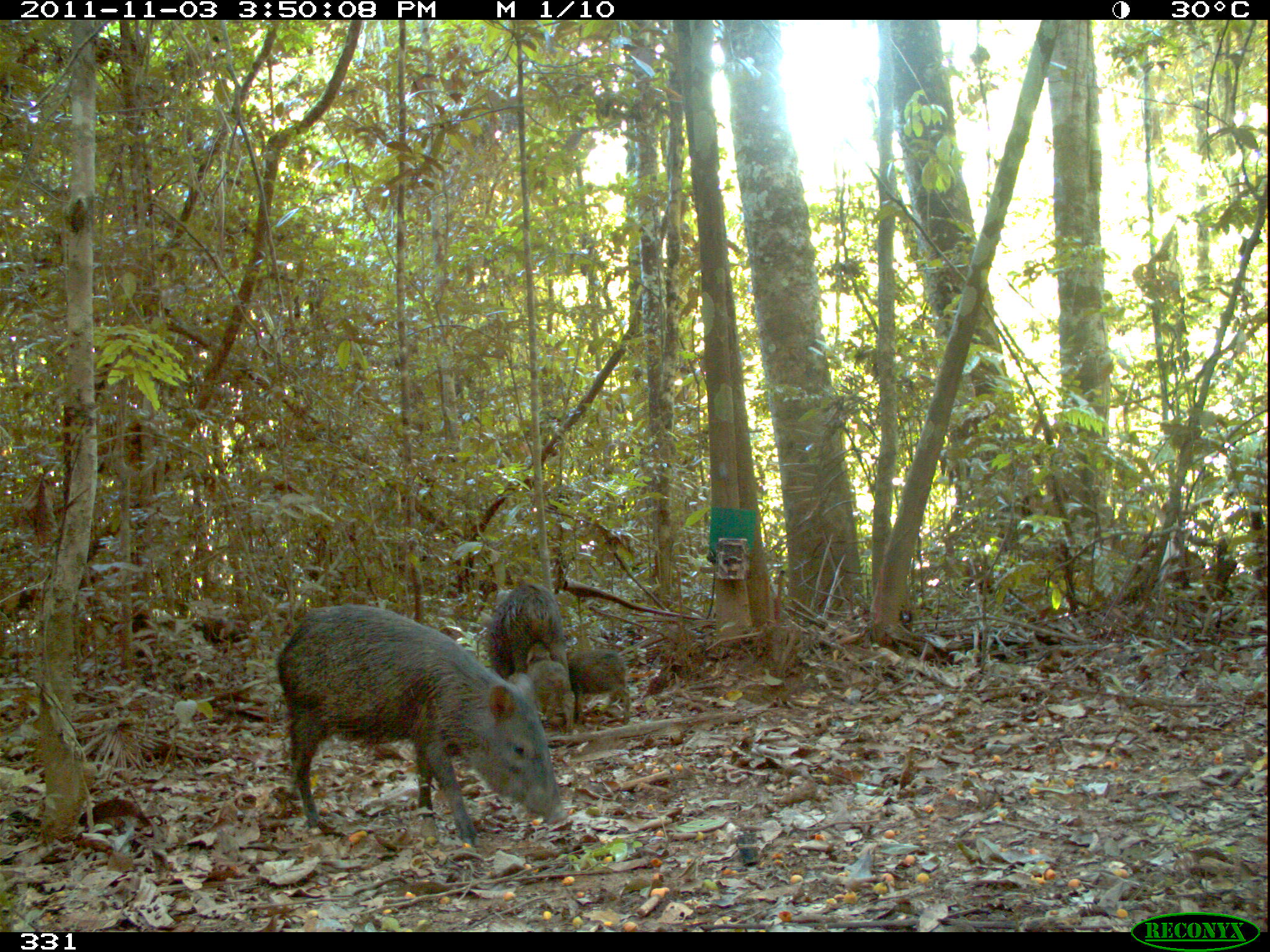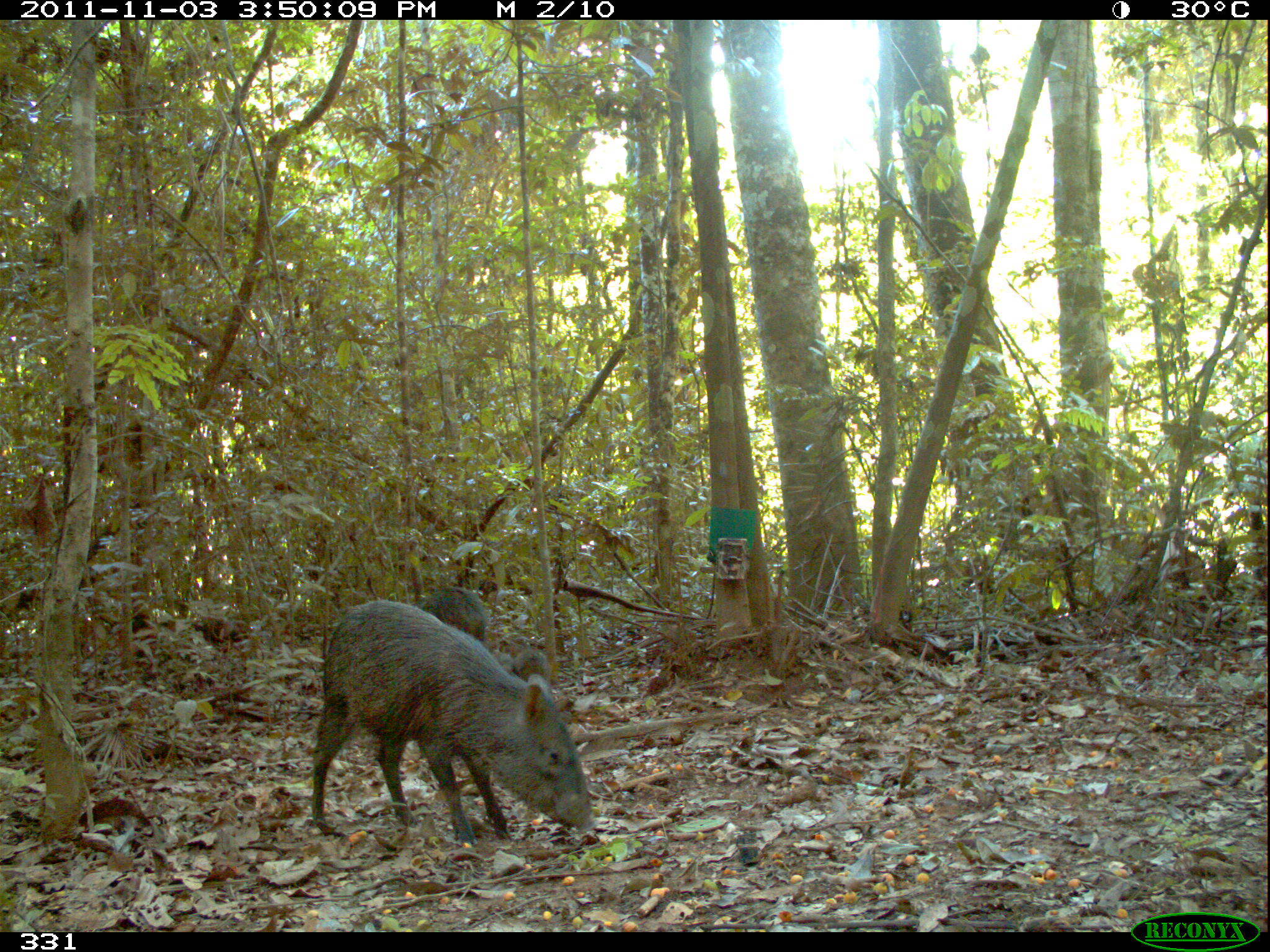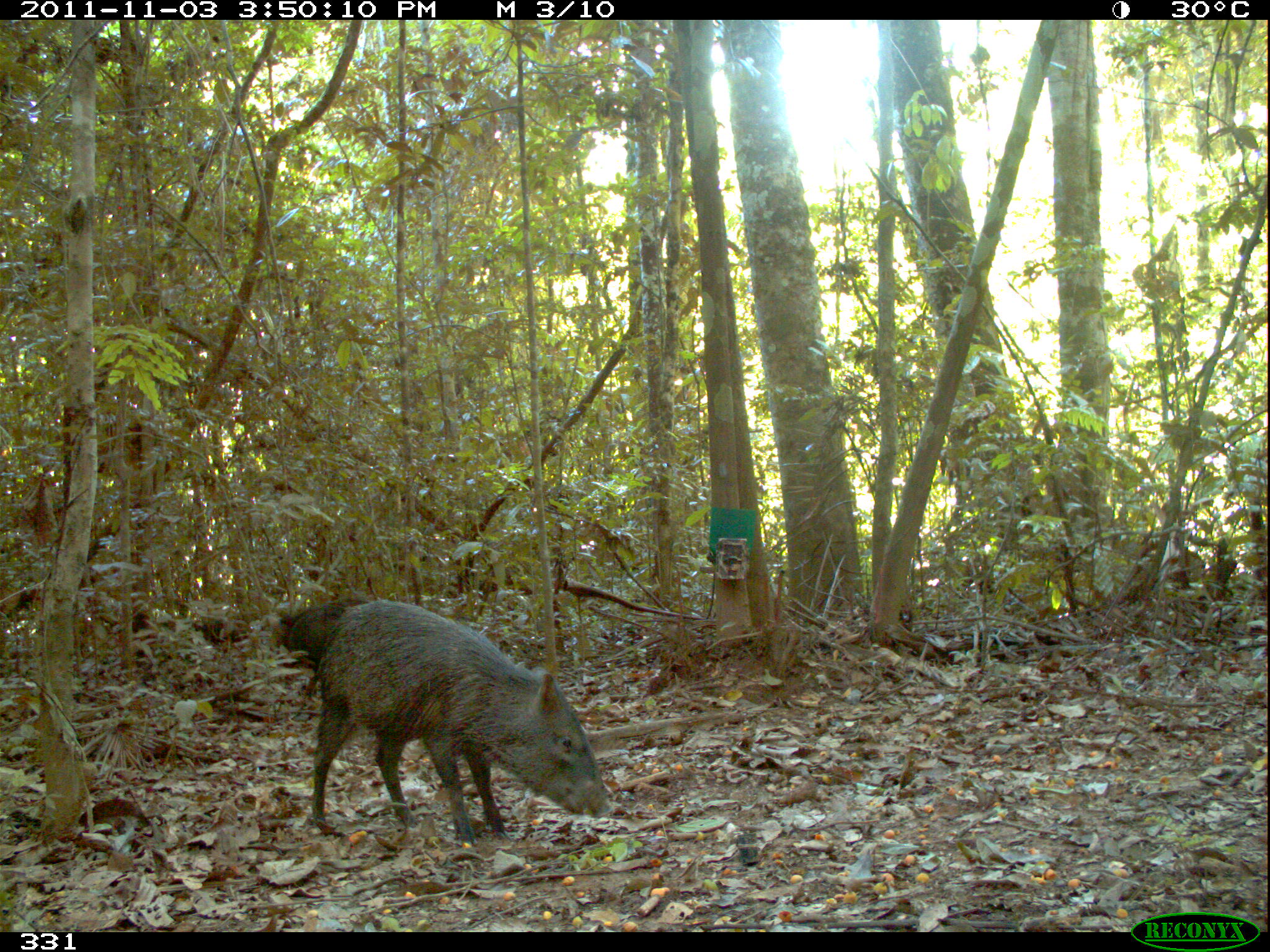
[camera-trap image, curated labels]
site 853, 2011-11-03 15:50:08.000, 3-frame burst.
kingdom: Animalia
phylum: Chordata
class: Mammalia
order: Artiodactyla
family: Tayassuidae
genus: Pecari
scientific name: Pecari tajacu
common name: collared peccary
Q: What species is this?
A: Pecari tajacu (collared peccary).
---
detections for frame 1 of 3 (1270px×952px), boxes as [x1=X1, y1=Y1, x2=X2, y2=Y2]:
pecari tajacu: [x1=276, y1=601, x2=567, y2=846]; [x1=486, y1=582, x2=582, y2=728]; [x1=127, y1=595, x2=253, y2=662]; [x1=566, y1=643, x2=631, y2=725]; [x1=521, y1=640, x2=577, y2=730]